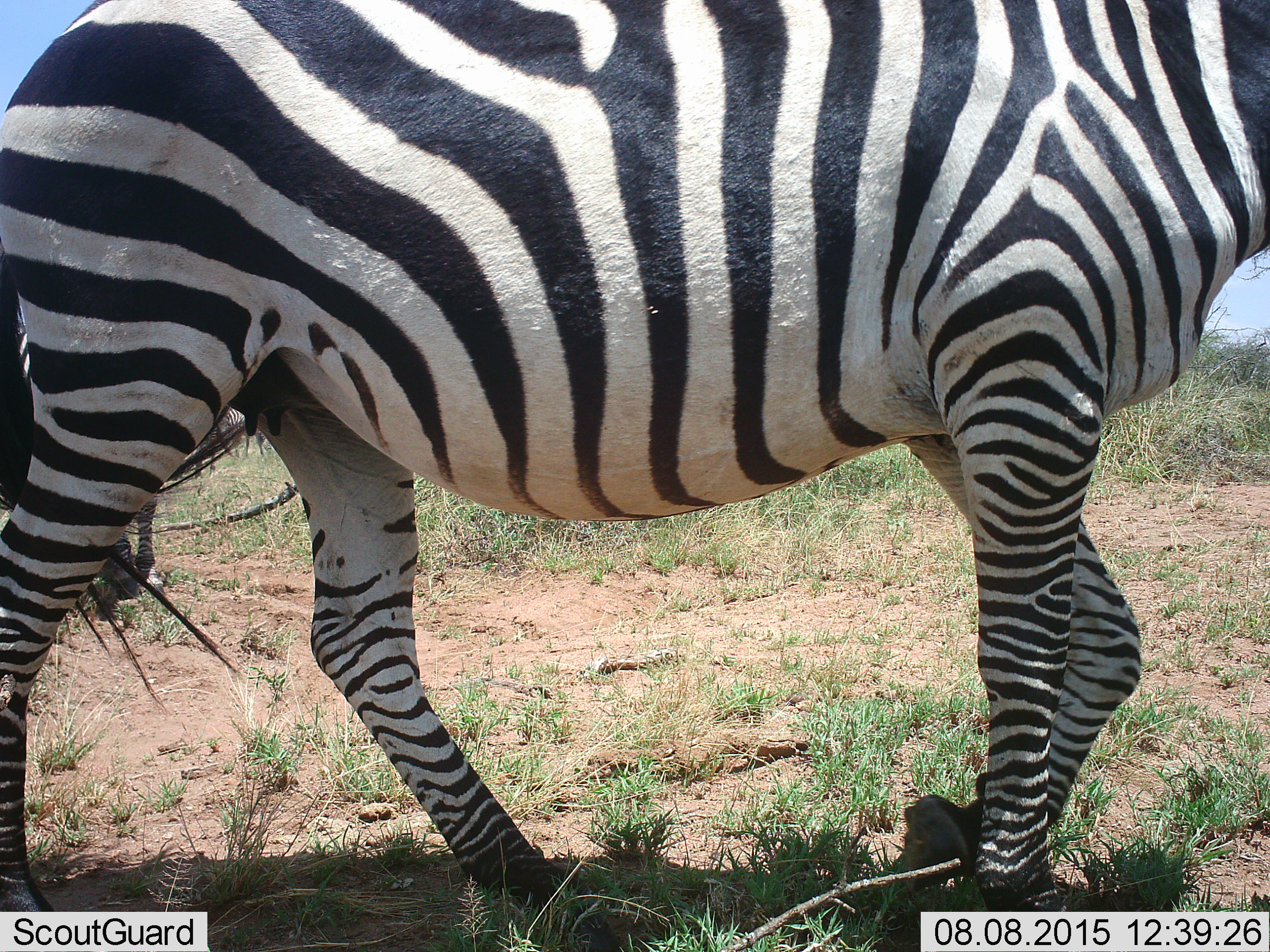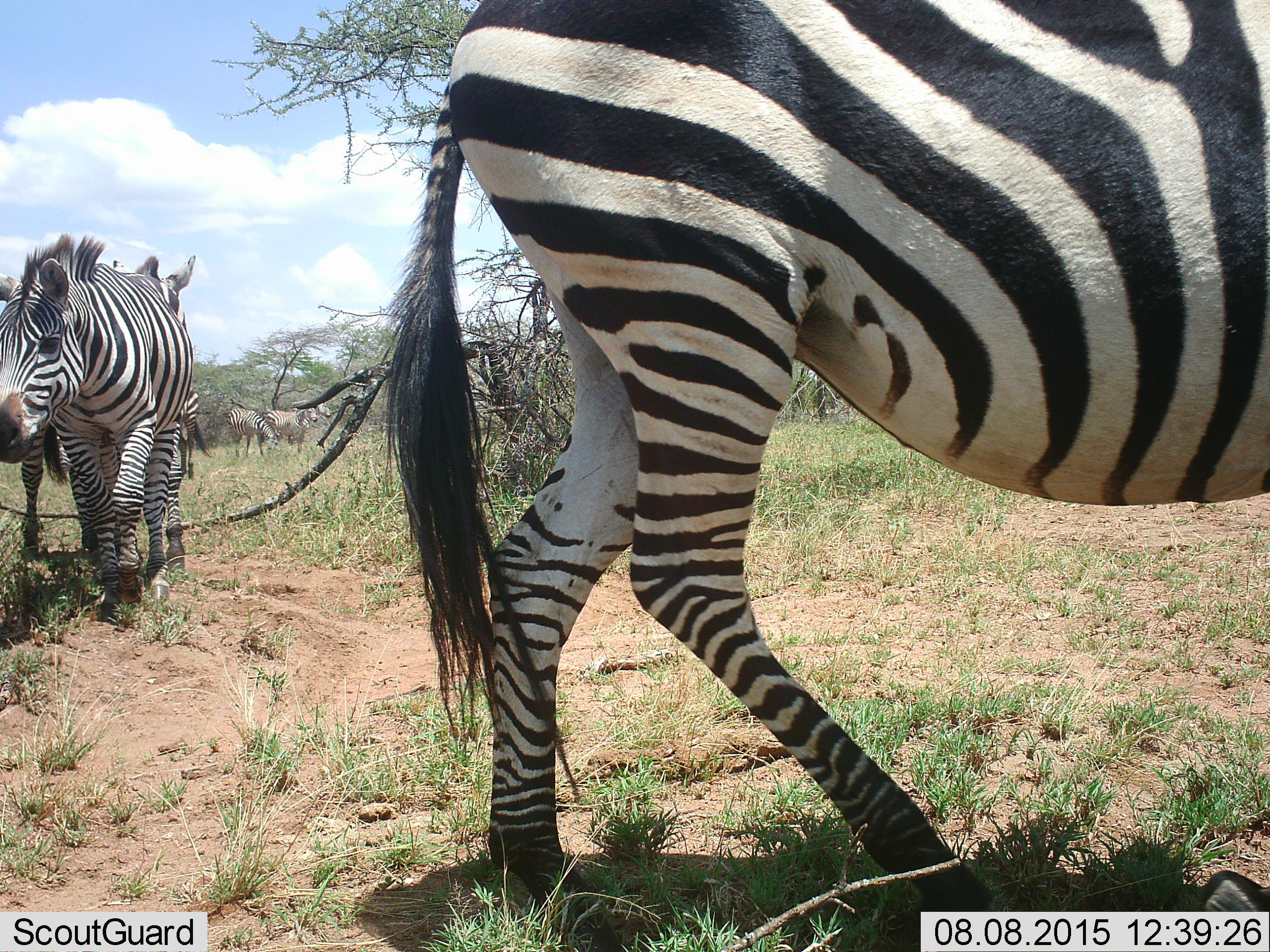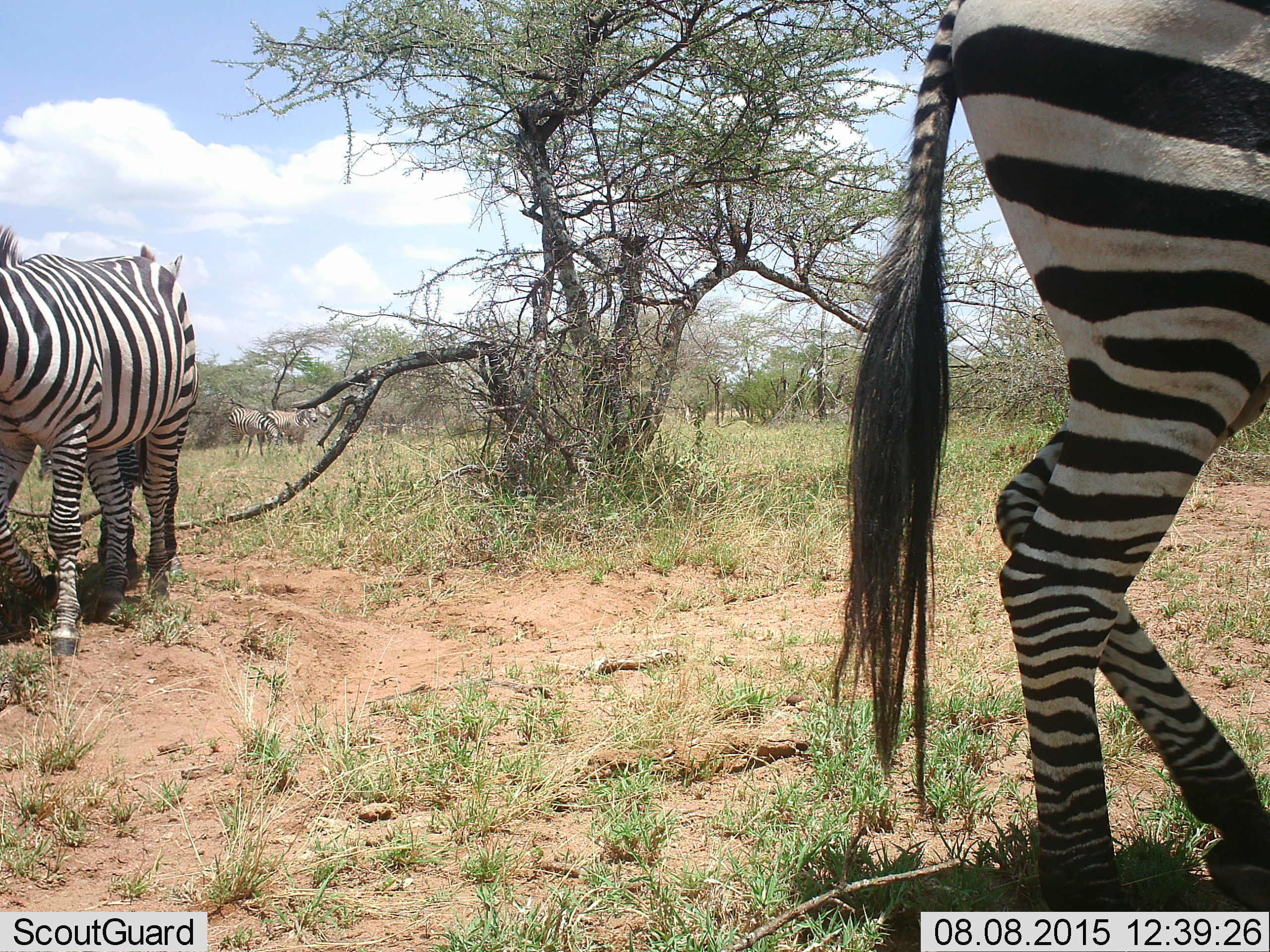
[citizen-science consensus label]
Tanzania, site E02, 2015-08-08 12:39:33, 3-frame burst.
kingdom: Animalia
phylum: Chordata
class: Mammalia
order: Perissodactyla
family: Equidae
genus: Equus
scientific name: Equus quagga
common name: plains zebra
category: zebra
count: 6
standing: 68%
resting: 0%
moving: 89%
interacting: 5%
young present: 0%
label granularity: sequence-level